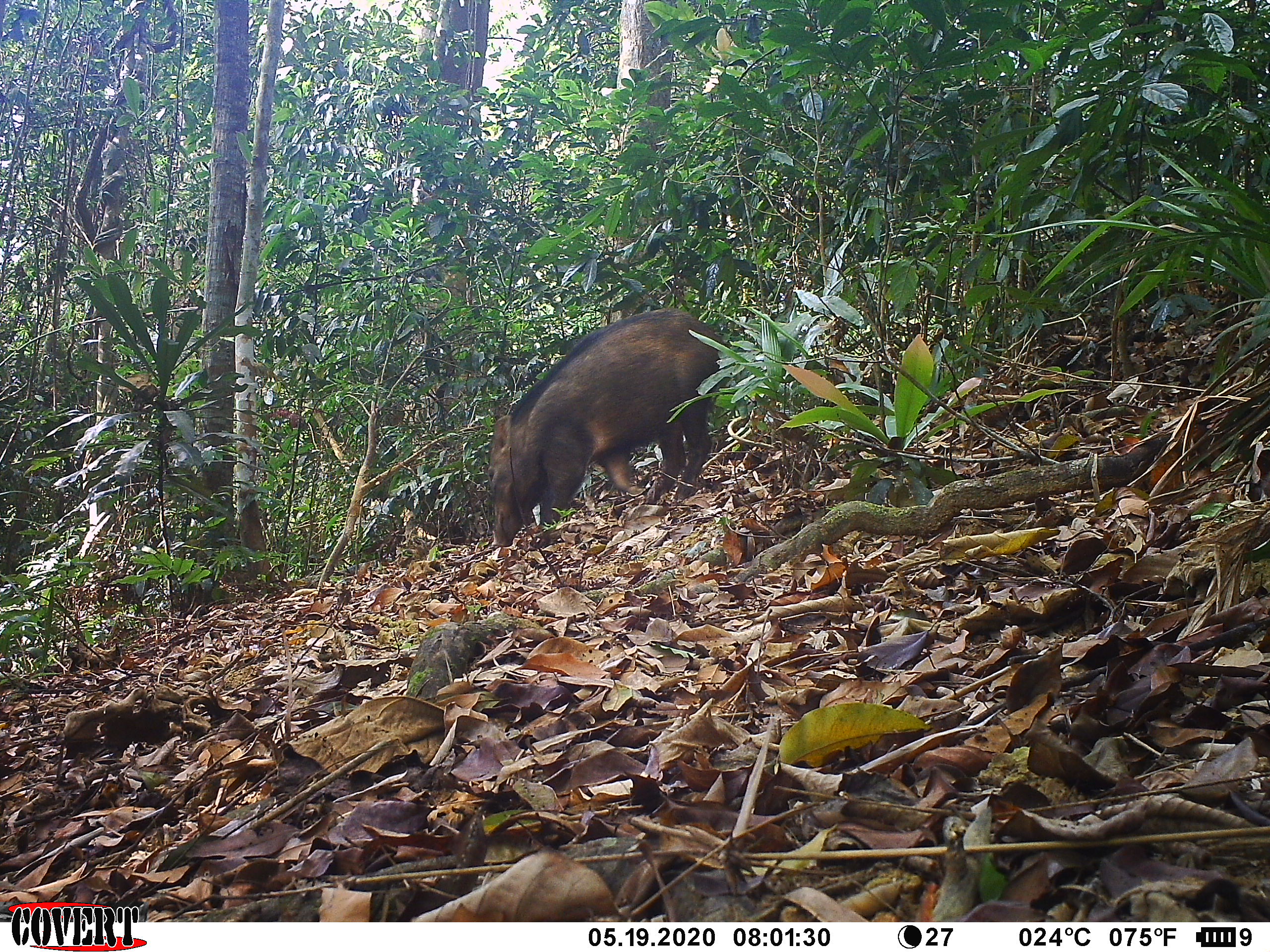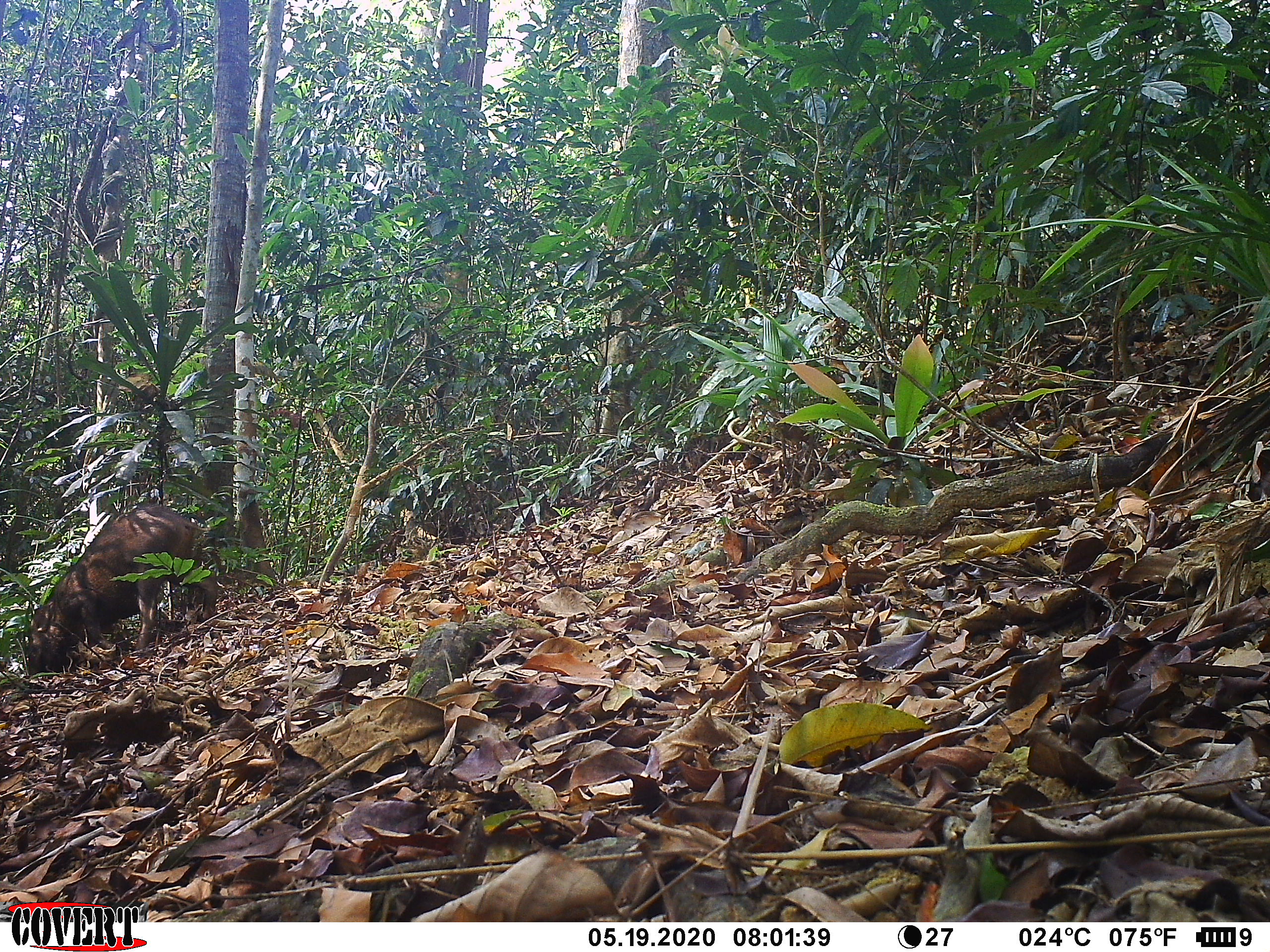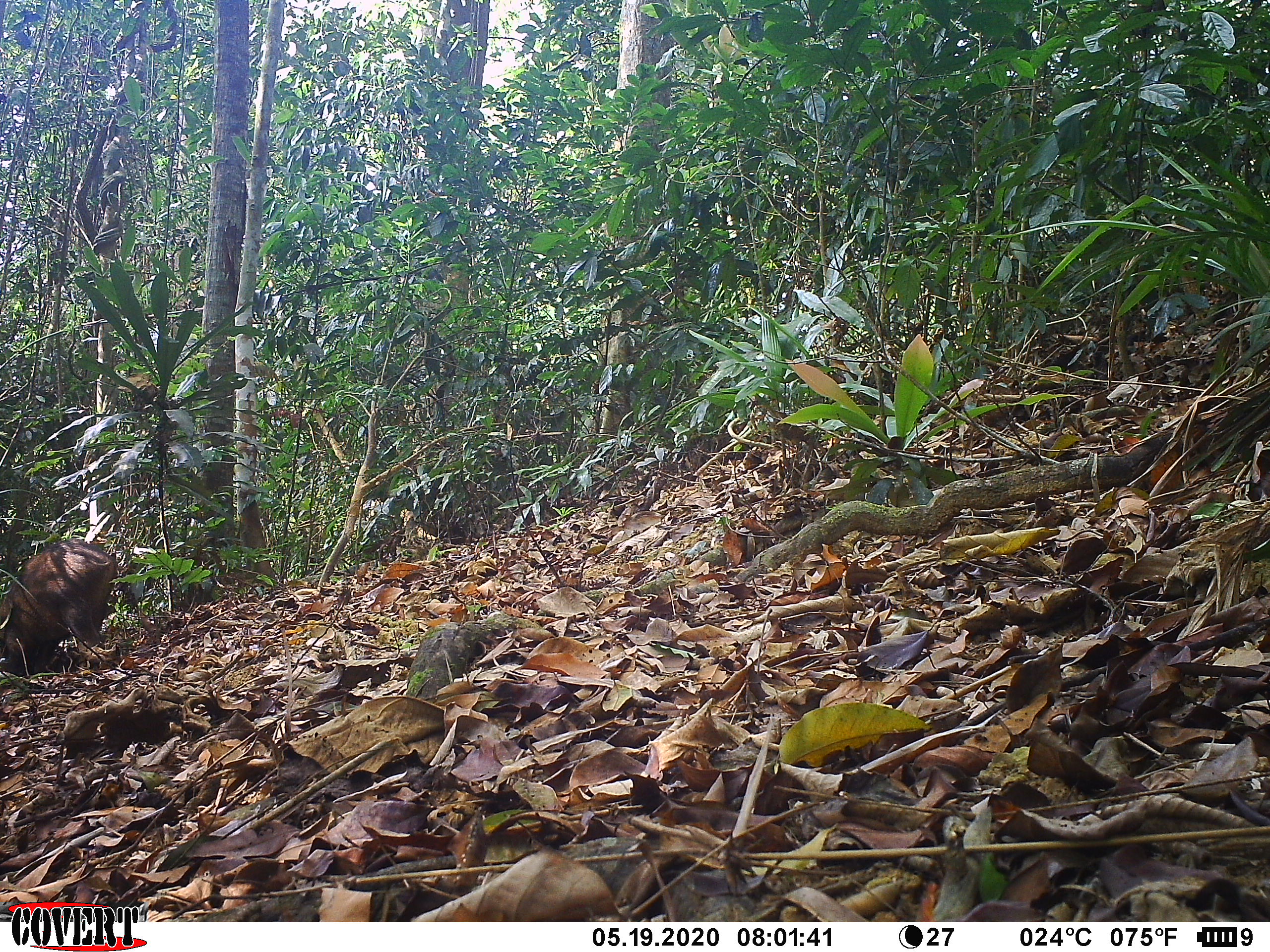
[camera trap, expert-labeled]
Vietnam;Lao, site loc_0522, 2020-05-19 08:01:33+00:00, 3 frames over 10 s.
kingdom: Animalia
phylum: Chordata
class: Mammalia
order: Artiodactyla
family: Suidae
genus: Sus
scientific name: Sus scrofa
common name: eurasian wild pig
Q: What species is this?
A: Eurasian wild pig (Sus scrofa).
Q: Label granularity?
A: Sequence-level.